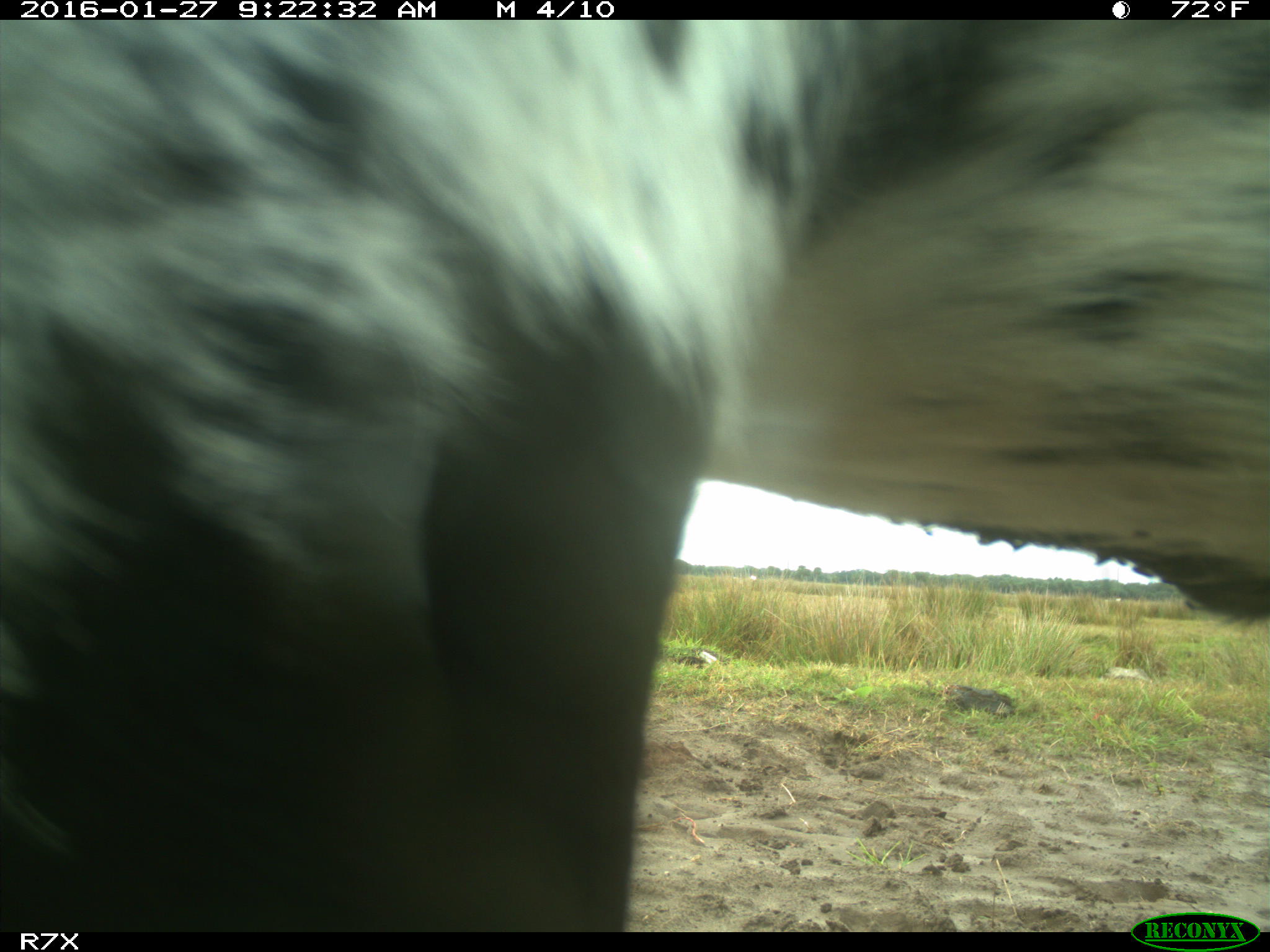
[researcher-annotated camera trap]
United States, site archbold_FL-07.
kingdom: Animalia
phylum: Chordata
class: Mammalia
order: Artiodactyla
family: Bovidae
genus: Bos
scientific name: Bos taurus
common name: domestic cow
Bos taurus (domestic cow).